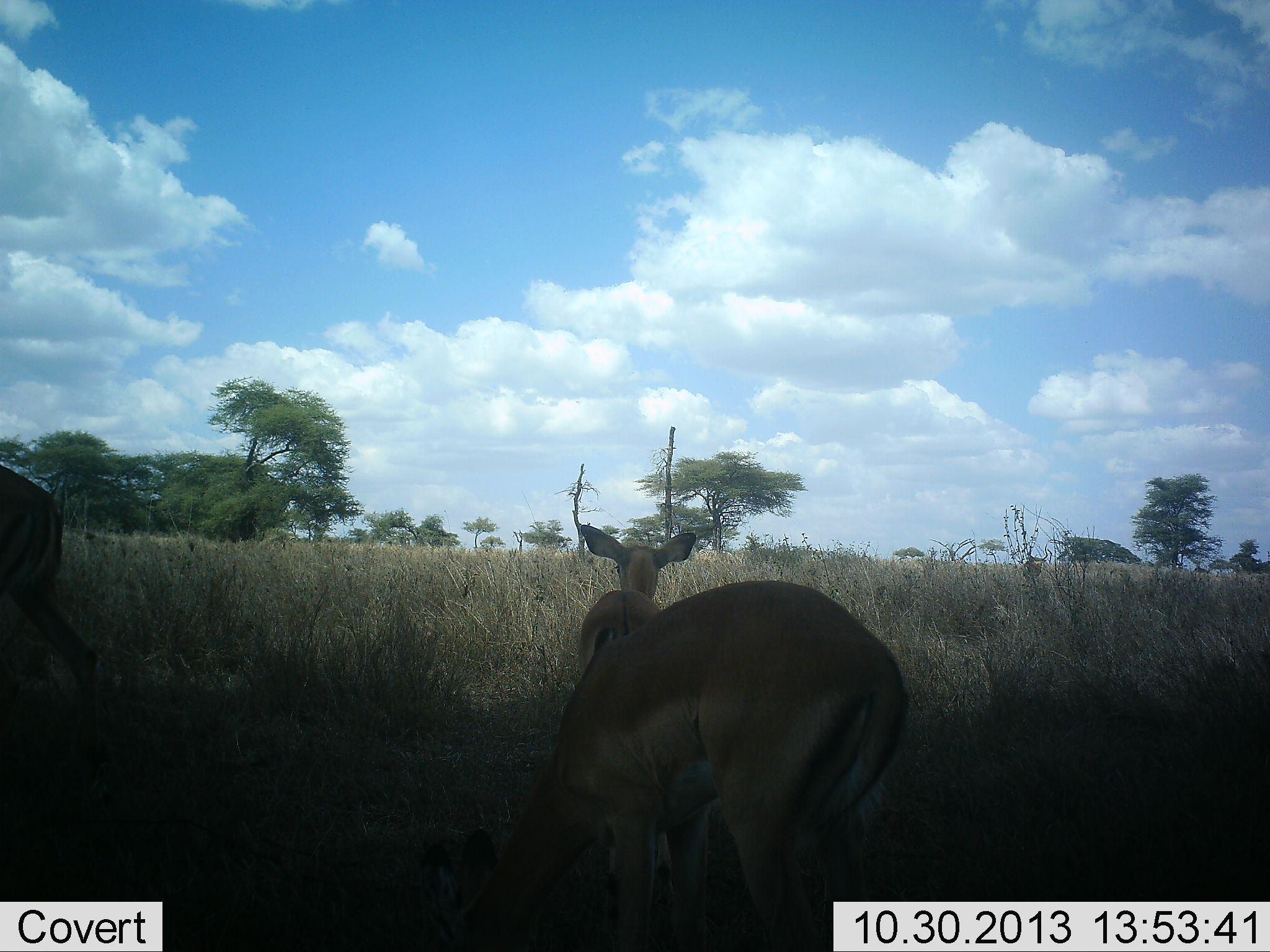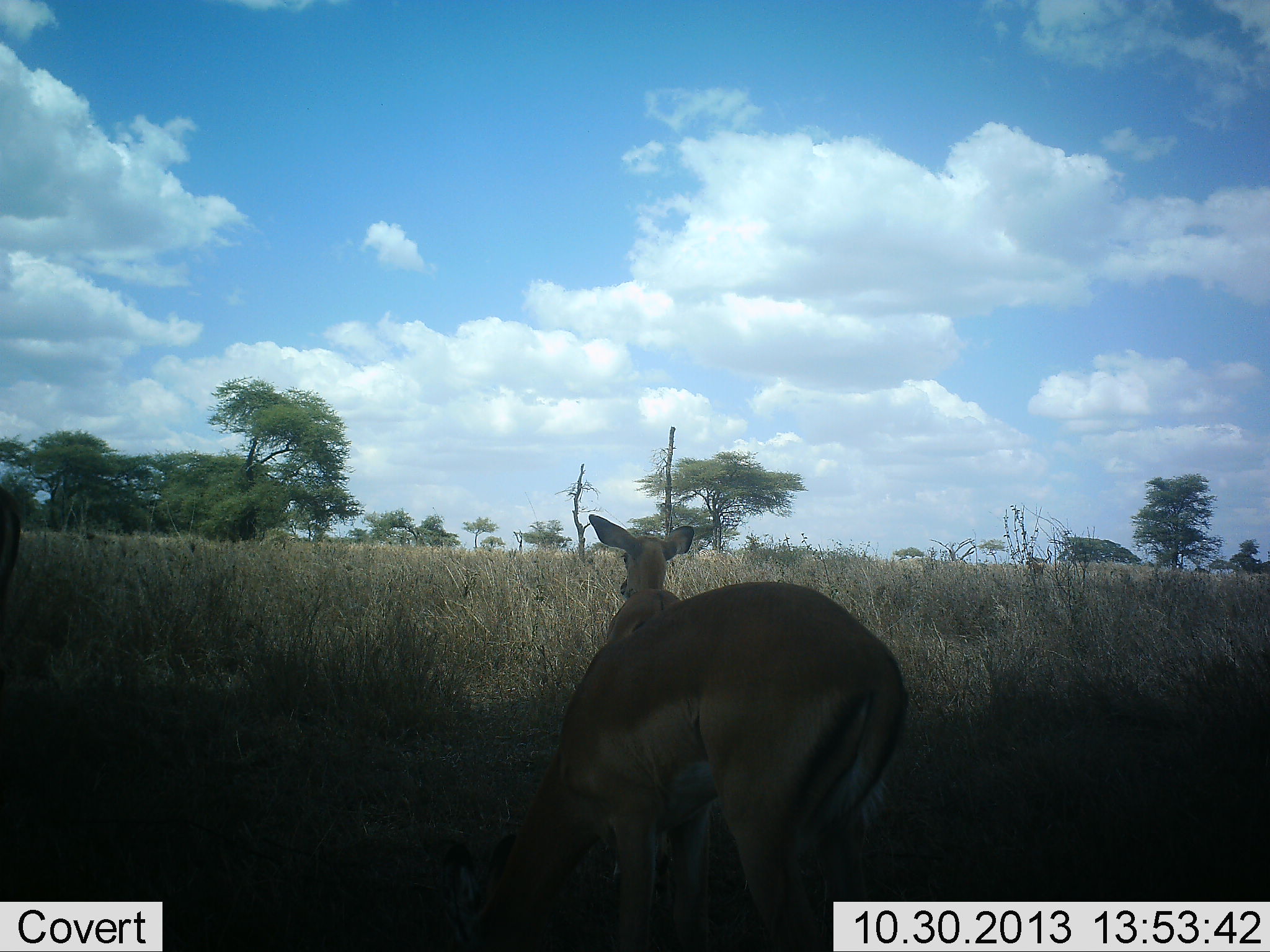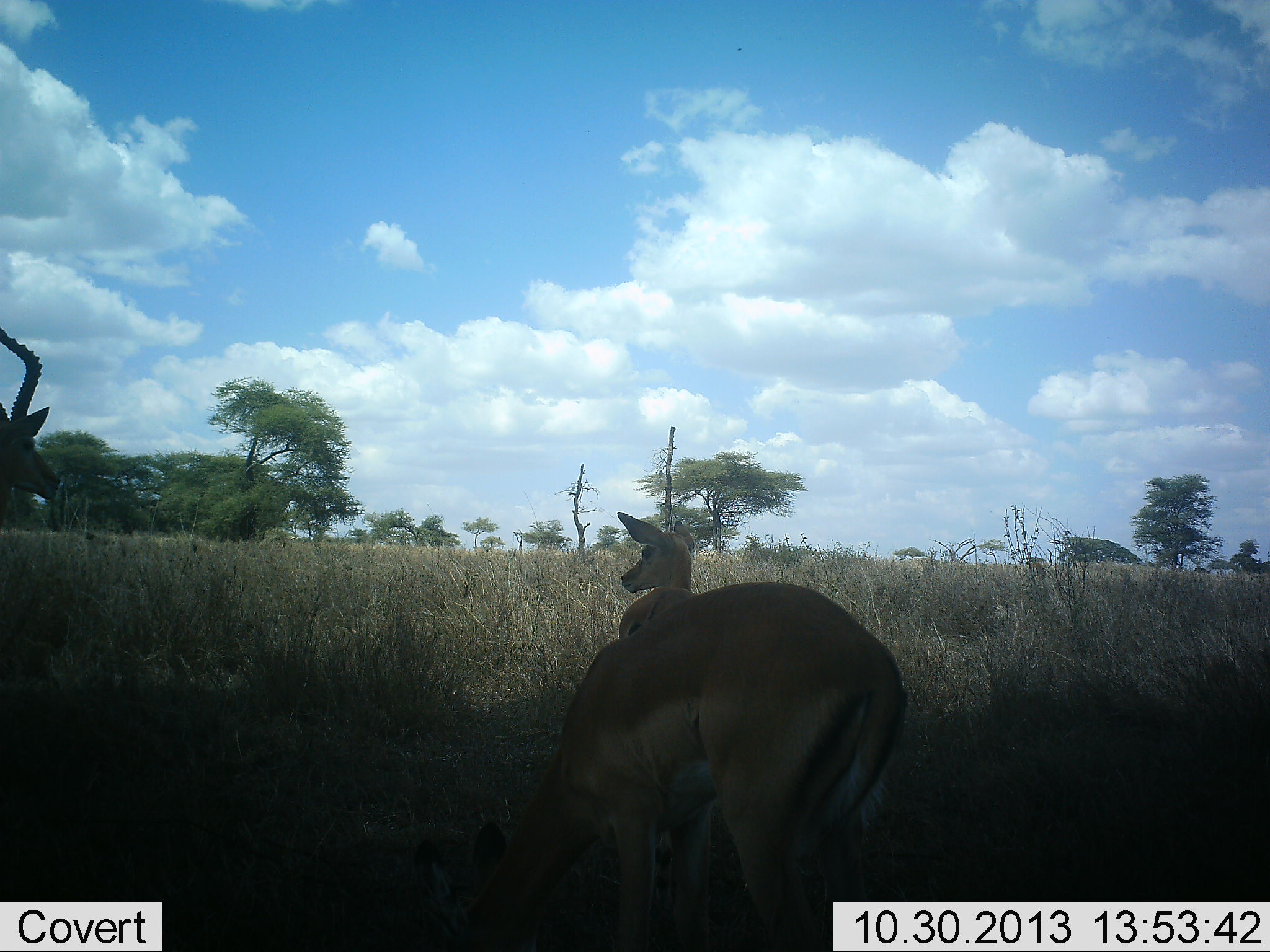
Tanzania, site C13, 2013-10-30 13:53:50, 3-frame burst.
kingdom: Animalia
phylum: Chordata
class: Mammalia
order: Artiodactyla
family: Bovidae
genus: Aepyceros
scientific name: Aepyceros melampus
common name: impala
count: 3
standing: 90%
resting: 0%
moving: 35%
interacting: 0%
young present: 40%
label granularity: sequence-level